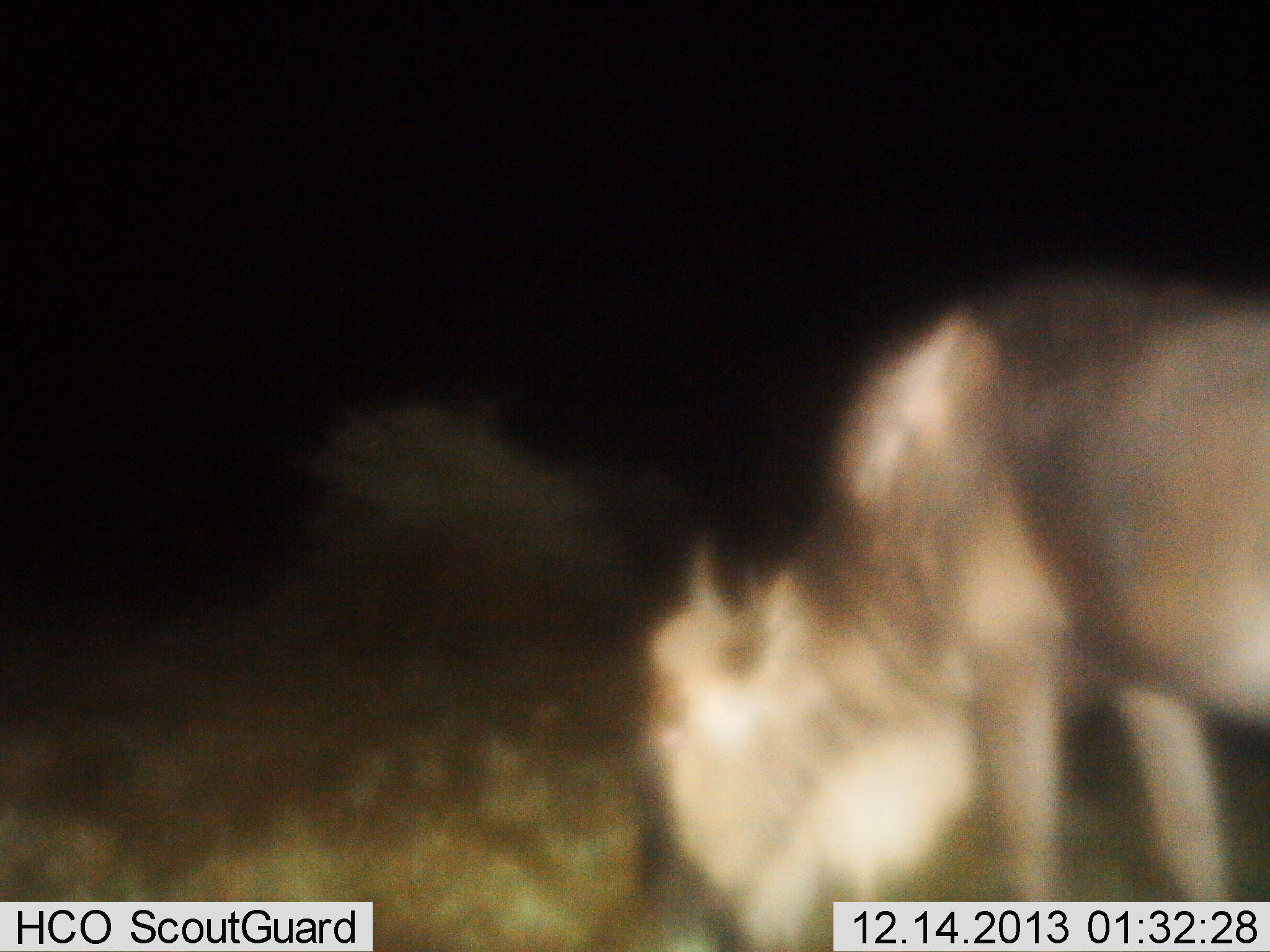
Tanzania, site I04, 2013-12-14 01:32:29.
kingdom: Animalia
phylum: Chordata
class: Mammalia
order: Artiodactyla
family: Bovidae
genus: Connochaetes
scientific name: Connochaetes taurinus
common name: blue wildebeest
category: wildebeest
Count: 1.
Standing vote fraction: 20%.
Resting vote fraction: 0%.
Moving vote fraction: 0%.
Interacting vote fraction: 0%.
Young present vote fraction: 0%.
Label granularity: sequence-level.